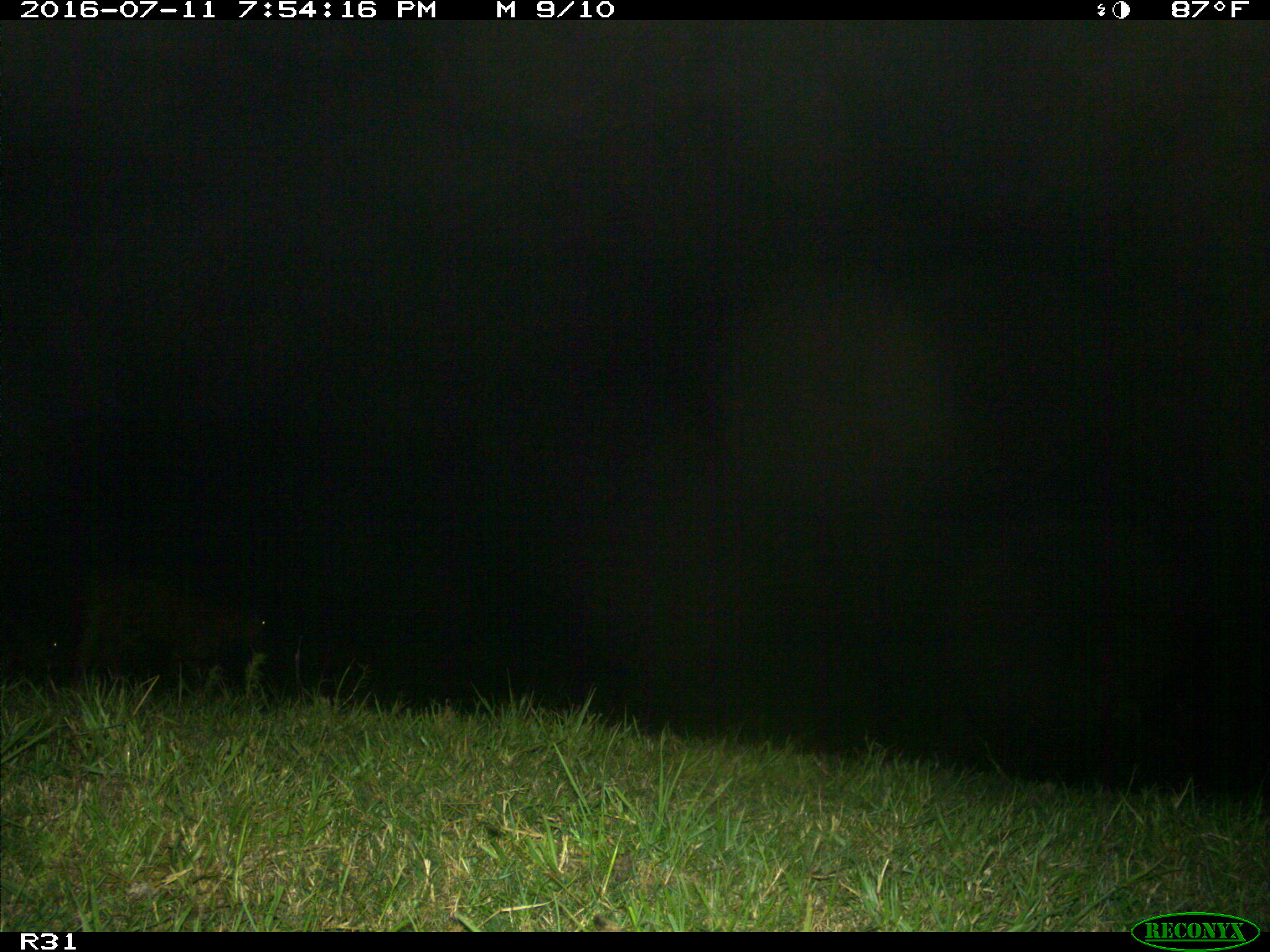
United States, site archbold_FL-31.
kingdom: Animalia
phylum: Chordata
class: Mammalia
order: Artiodactyla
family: Bovidae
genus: Bos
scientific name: Bos taurus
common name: domestic cow